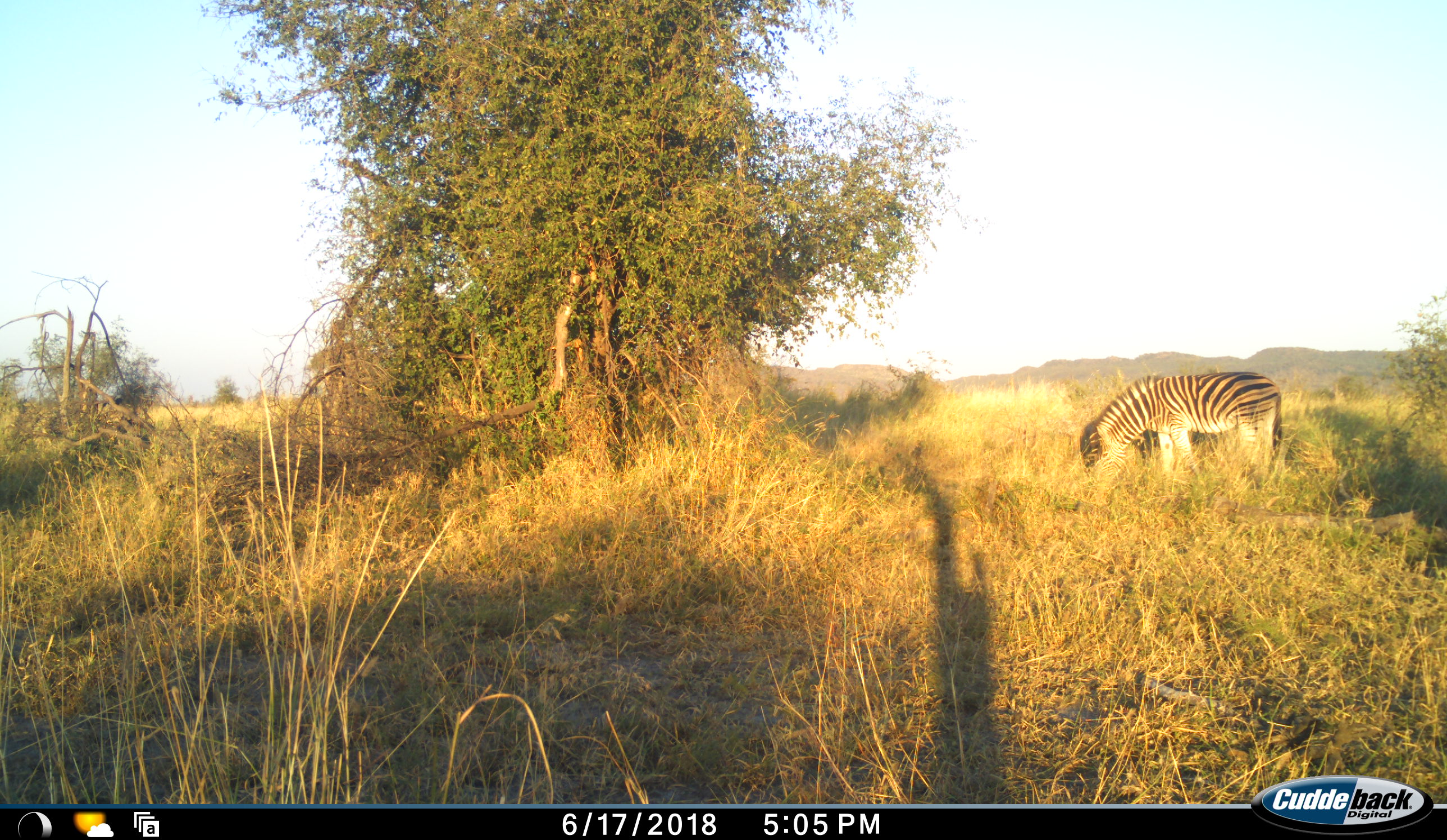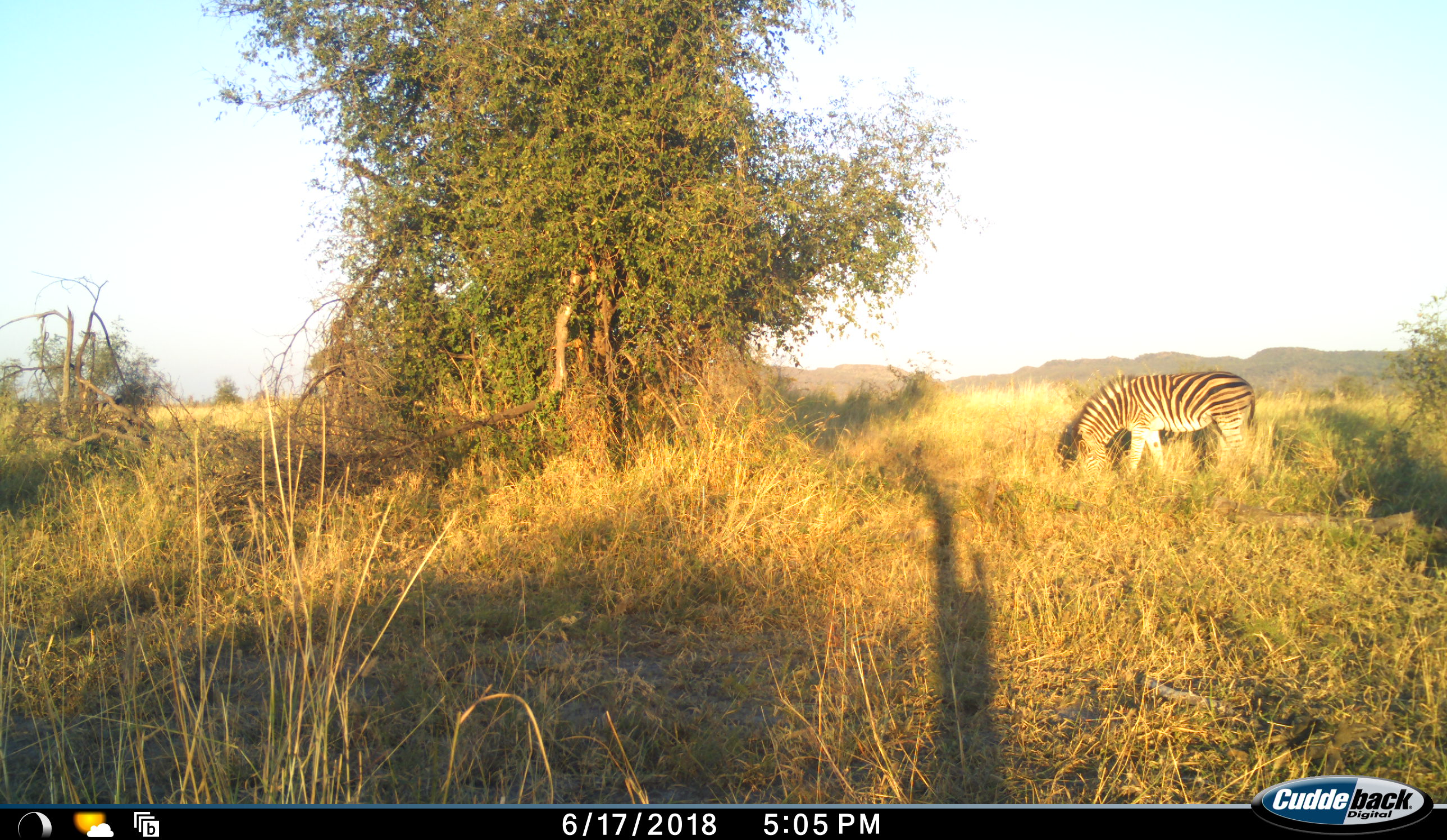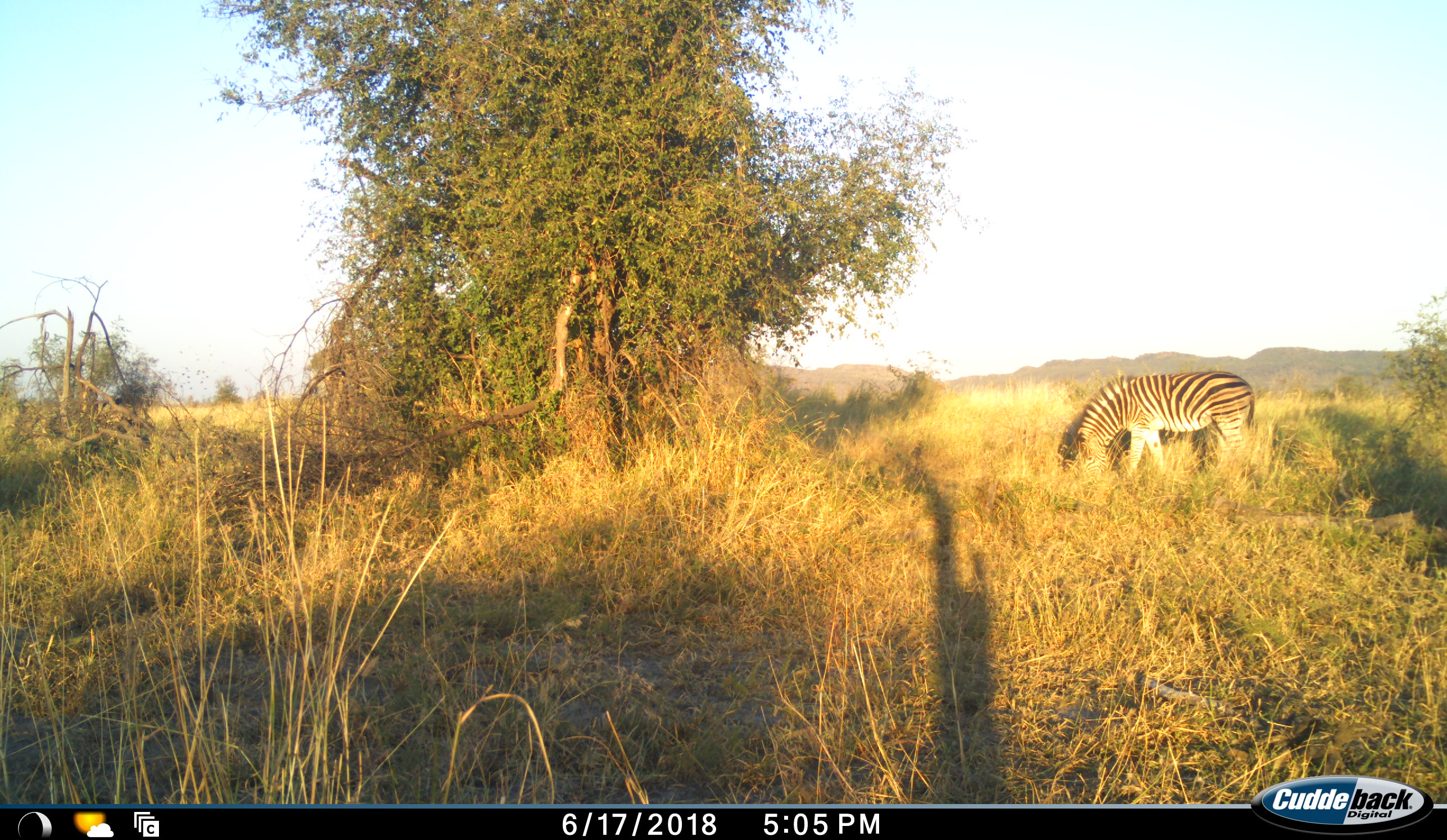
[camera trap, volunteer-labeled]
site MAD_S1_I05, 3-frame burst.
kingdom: Animalia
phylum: Chordata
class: Mammalia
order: Perissodactyla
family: Equidae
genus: Equus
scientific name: Equus quagga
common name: plains zebra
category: zebraplains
Zebraplains (plains zebra) (Equus quagga), count 1. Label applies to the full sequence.